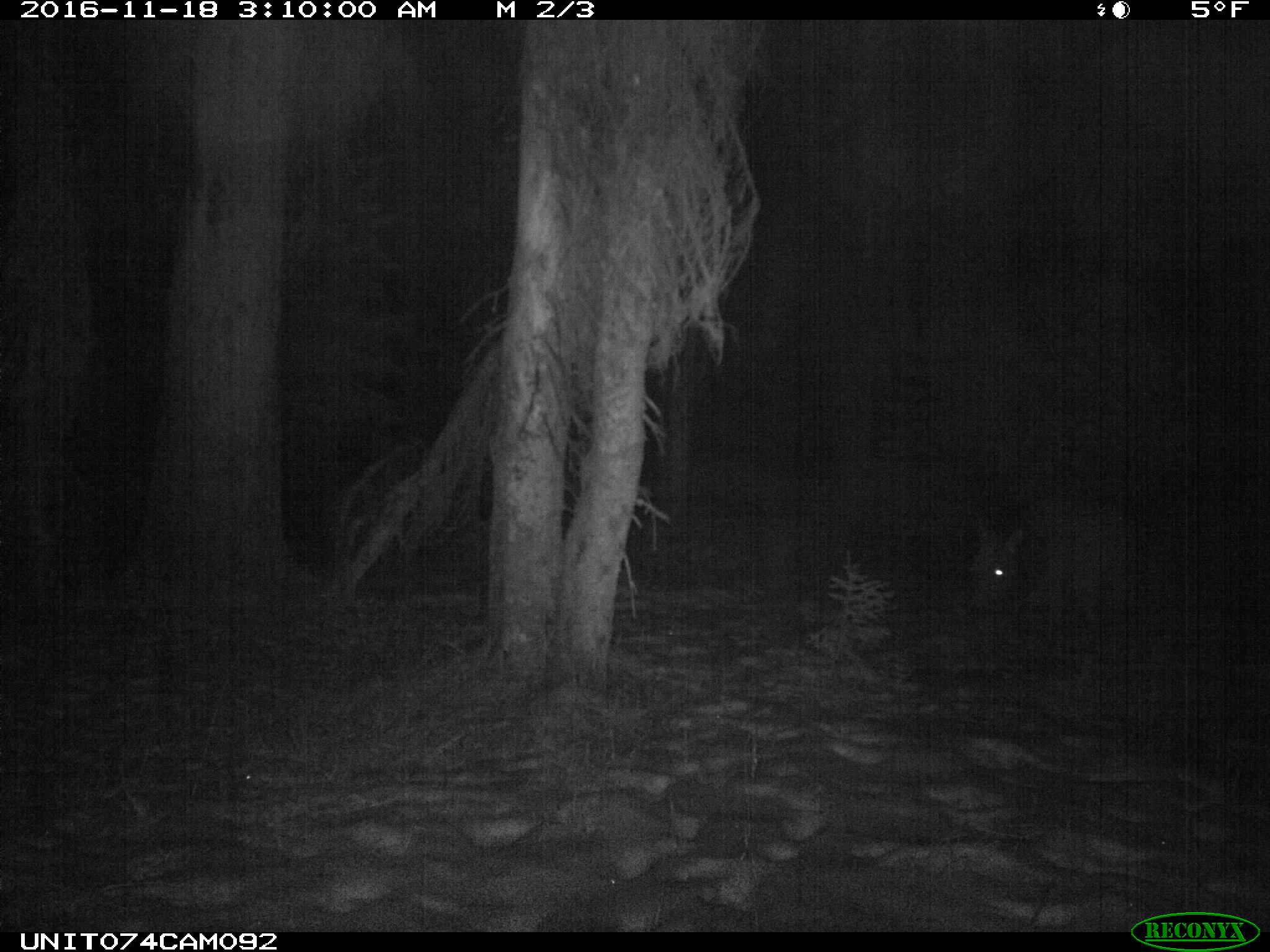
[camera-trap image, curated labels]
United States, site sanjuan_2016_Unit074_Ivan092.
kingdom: Animalia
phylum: Chordata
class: Mammalia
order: Artiodactyla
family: Cervidae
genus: Cervus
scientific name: Cervus elaphus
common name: red deer